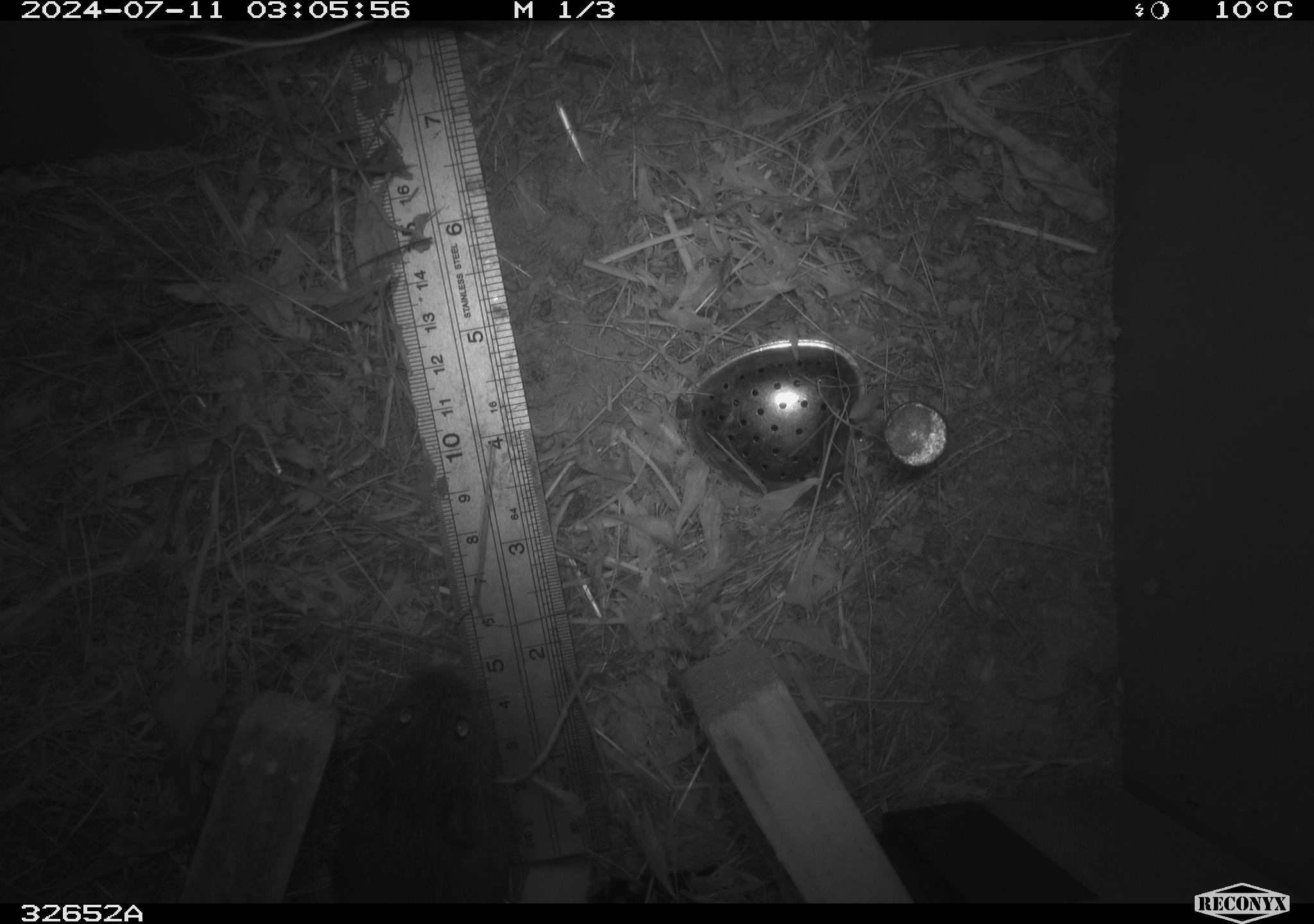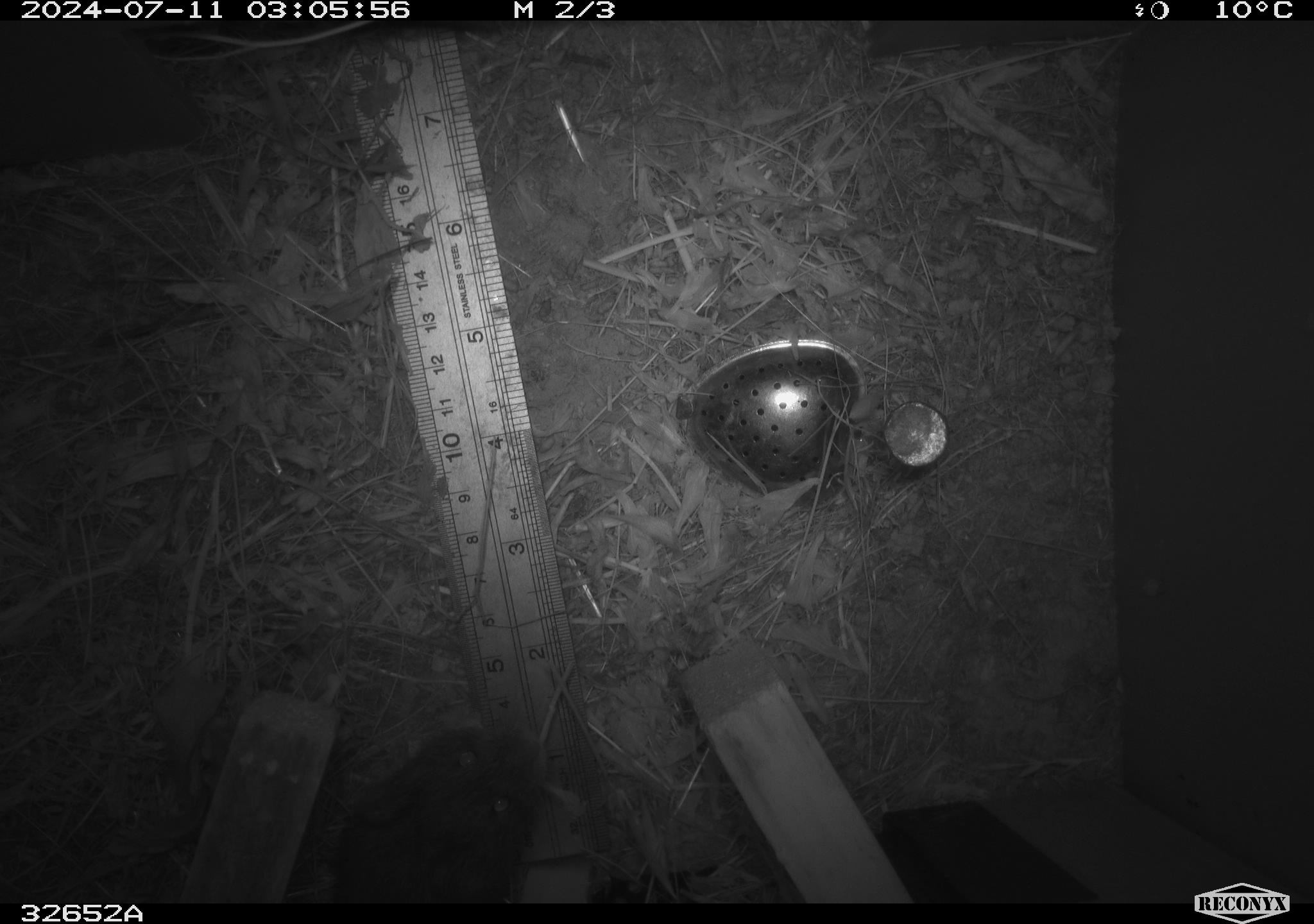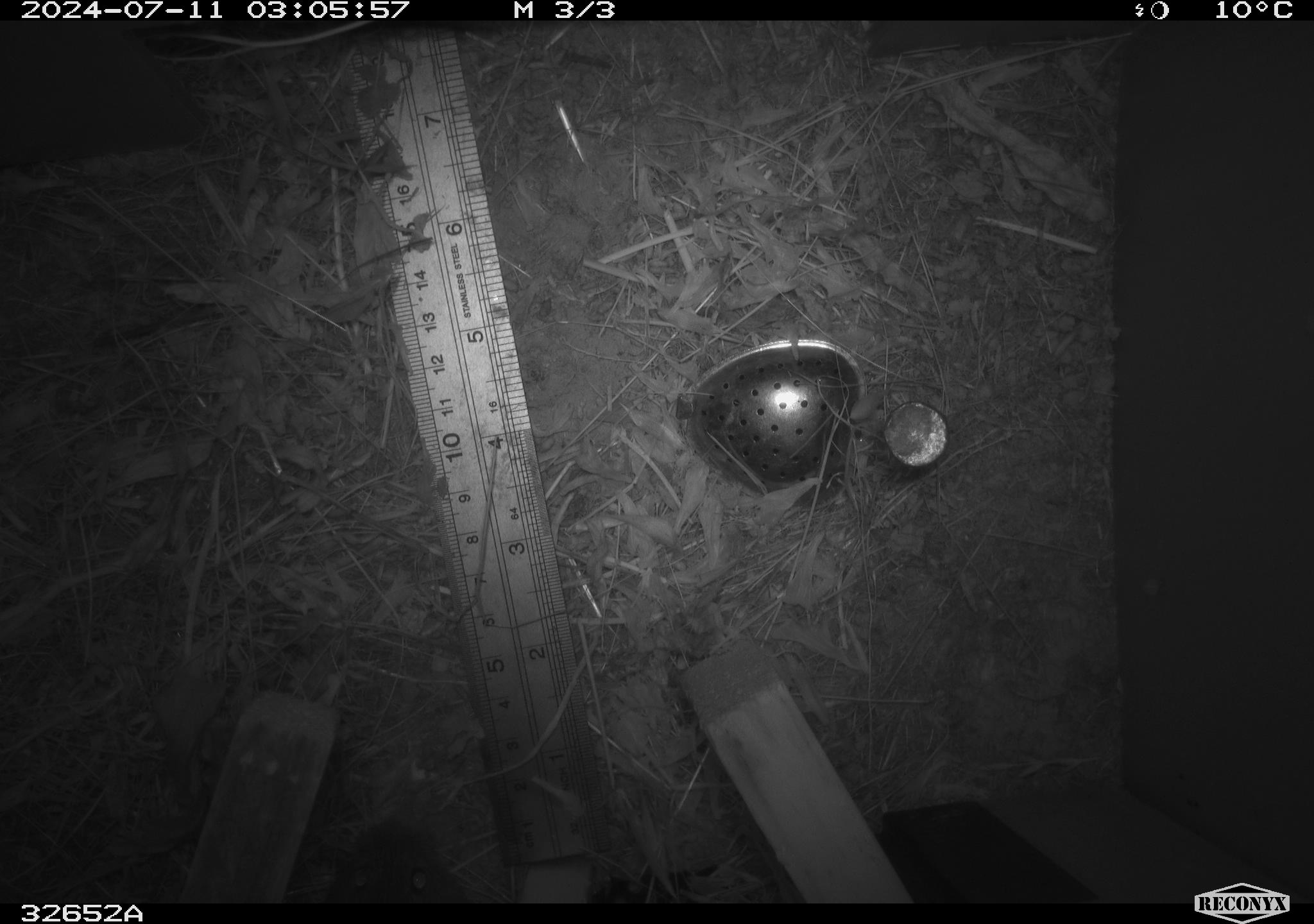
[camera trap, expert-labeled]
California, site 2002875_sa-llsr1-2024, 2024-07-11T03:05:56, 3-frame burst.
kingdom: Animalia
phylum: Chordata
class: Mammalia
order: Rodentia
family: Cricetidae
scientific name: Arvicolinae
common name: voles, lemmings, and muskrats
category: arvicolinae subfamily